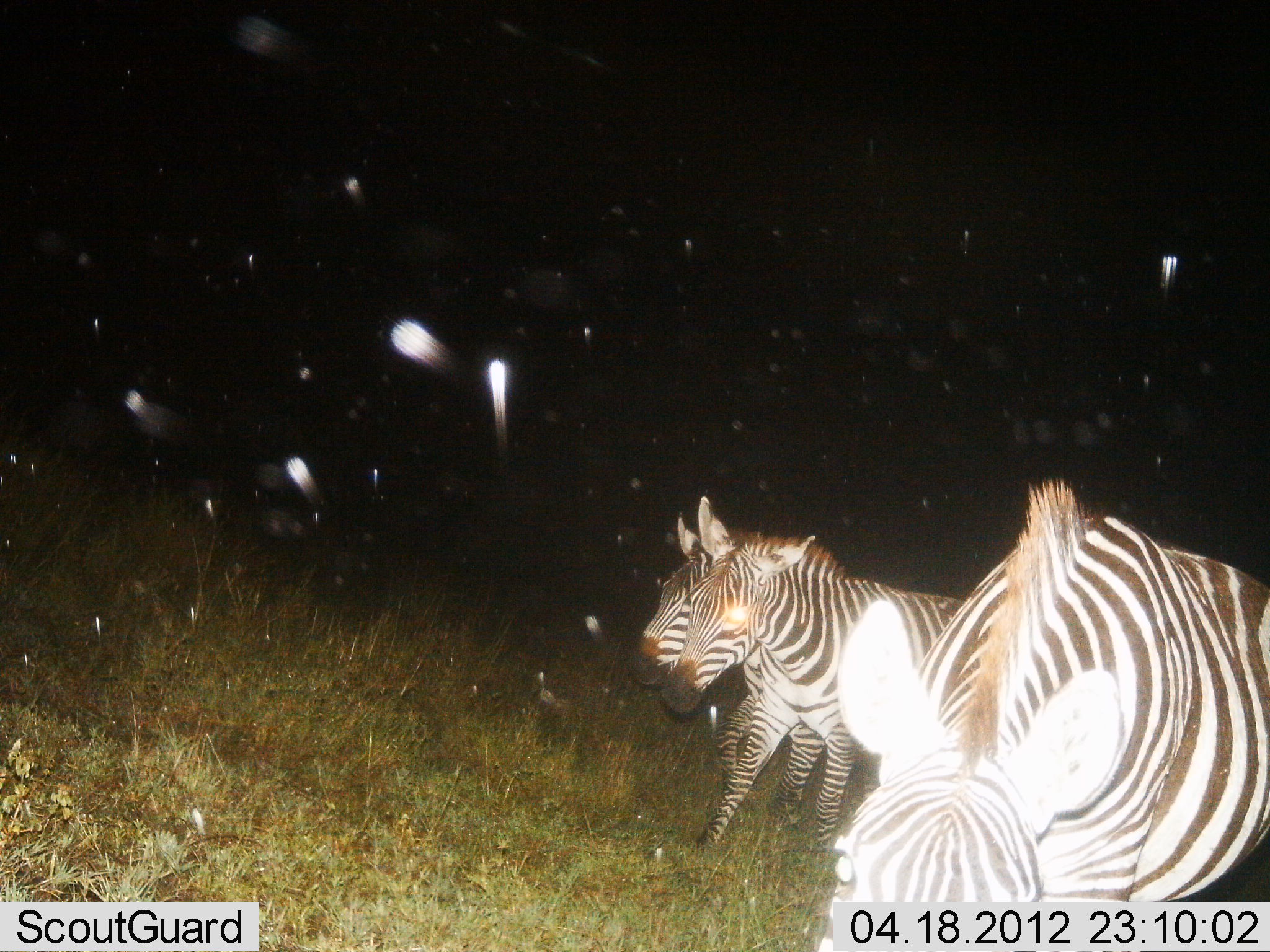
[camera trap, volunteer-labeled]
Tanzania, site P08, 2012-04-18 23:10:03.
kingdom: Animalia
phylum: Chordata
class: Mammalia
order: Perissodactyla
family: Equidae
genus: Equus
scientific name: Equus quagga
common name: plains zebra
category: zebra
Zebra (plains zebra) (Equus quagga), count 3. Behavior (volunteer vote fractions): standing 50%, resting 0%, moving 40%, interacting 0%. Young present (vote fraction): 0%. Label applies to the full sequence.